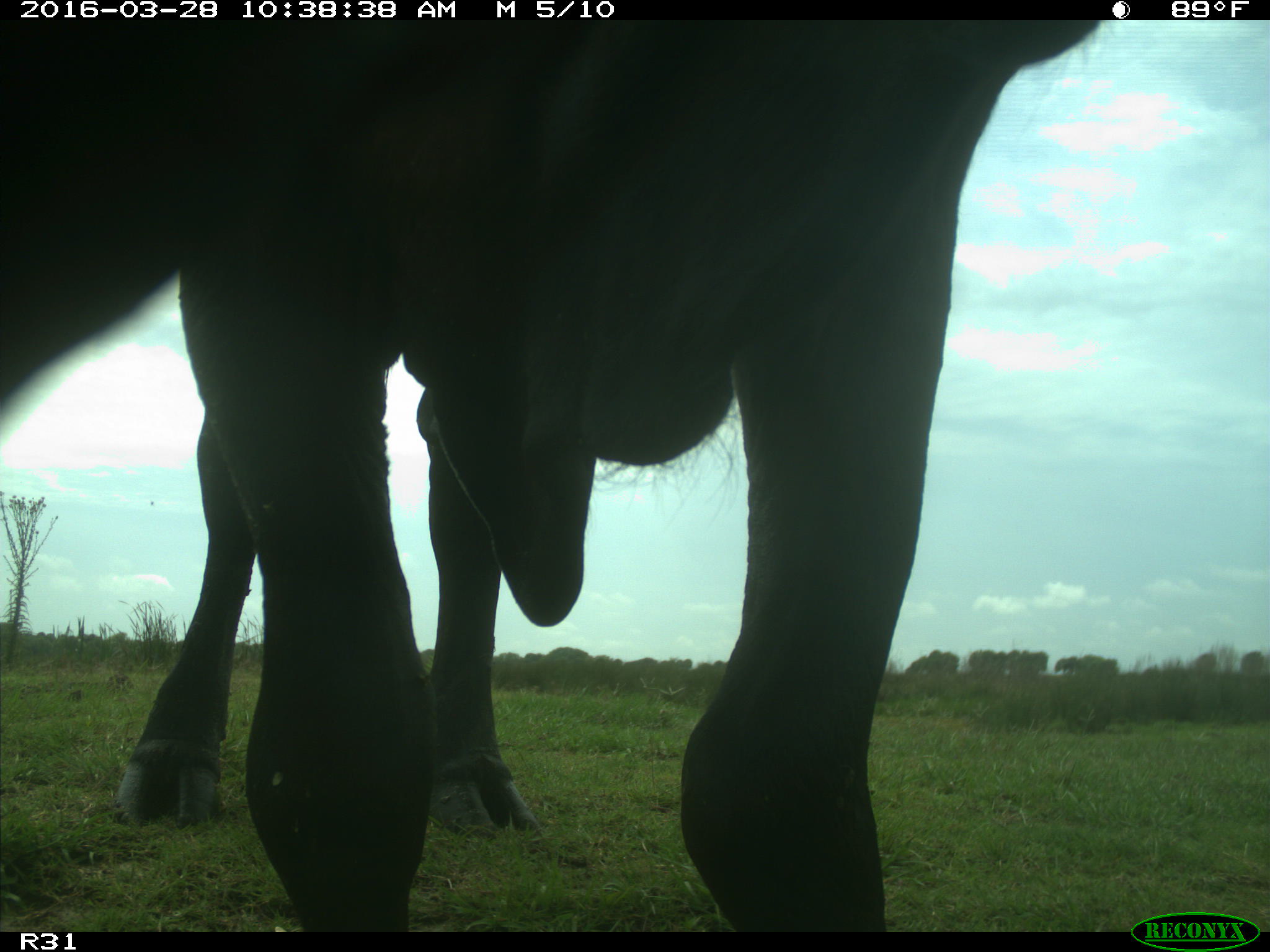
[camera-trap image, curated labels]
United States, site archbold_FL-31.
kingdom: Animalia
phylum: Chordata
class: Mammalia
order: Artiodactyla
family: Bovidae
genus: Bos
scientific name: Bos taurus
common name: domestic cow